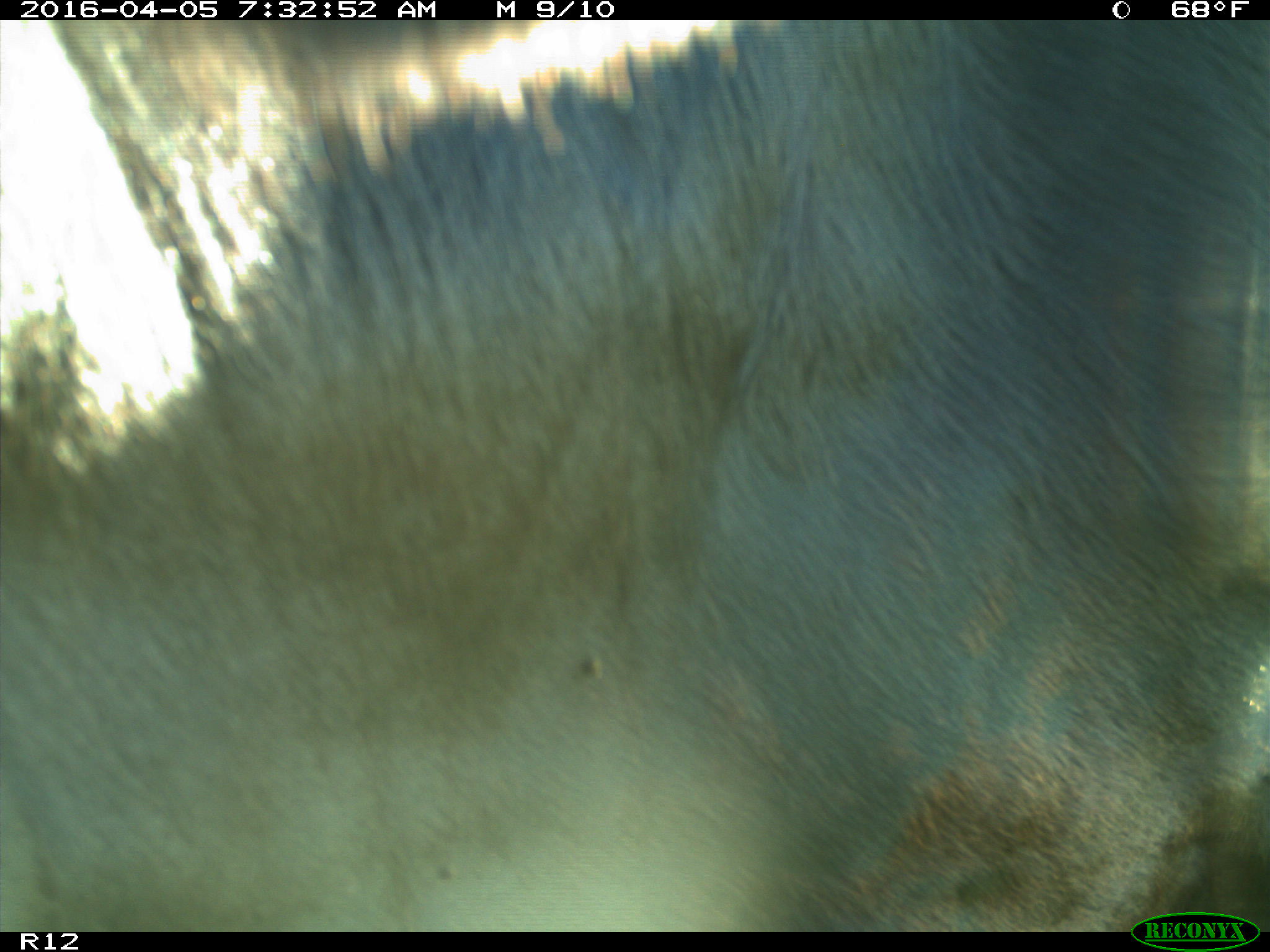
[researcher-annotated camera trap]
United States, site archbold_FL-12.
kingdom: Animalia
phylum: Chordata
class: Mammalia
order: Artiodactyla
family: Bovidae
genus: Bos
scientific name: Bos taurus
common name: domestic cow